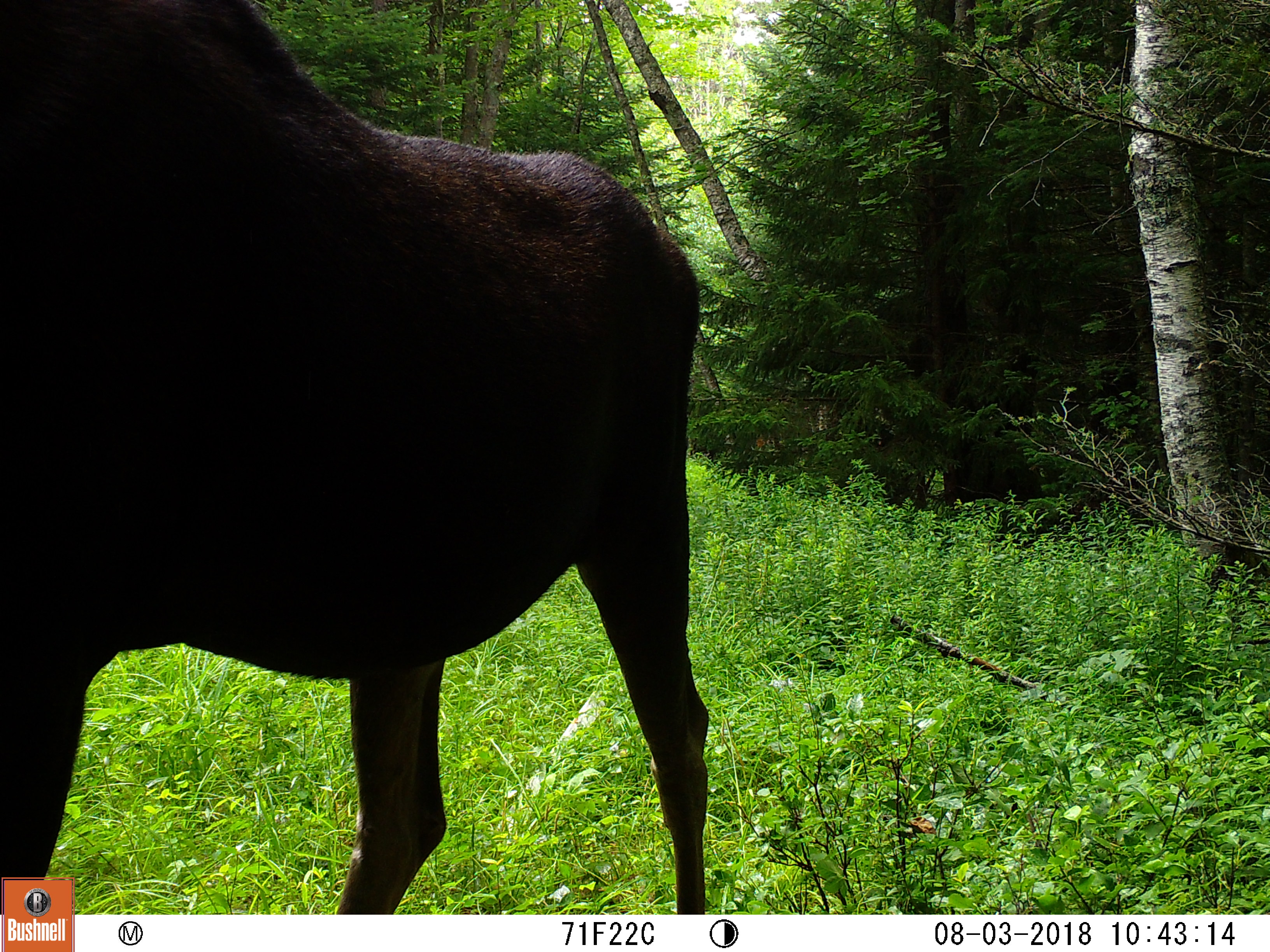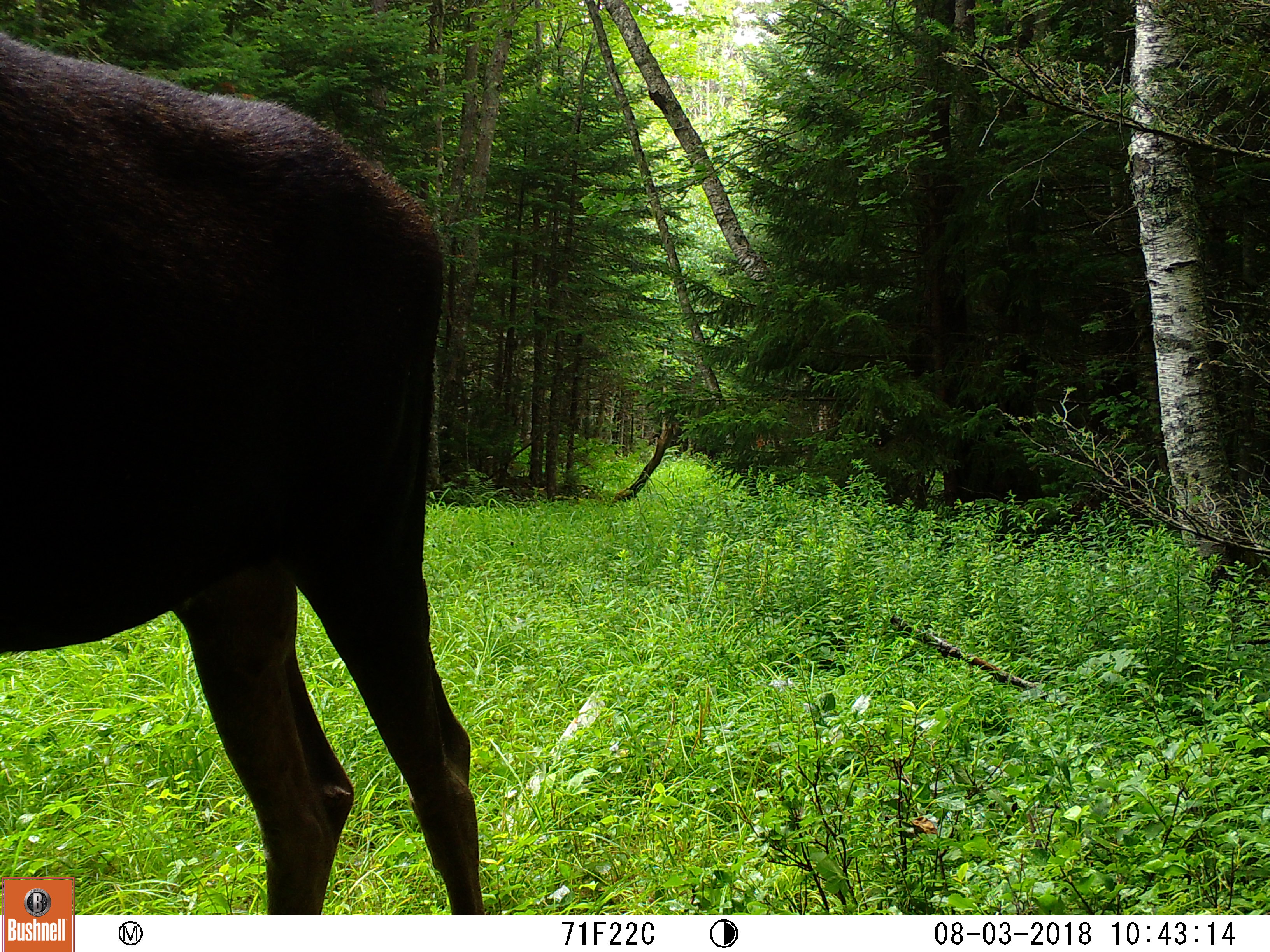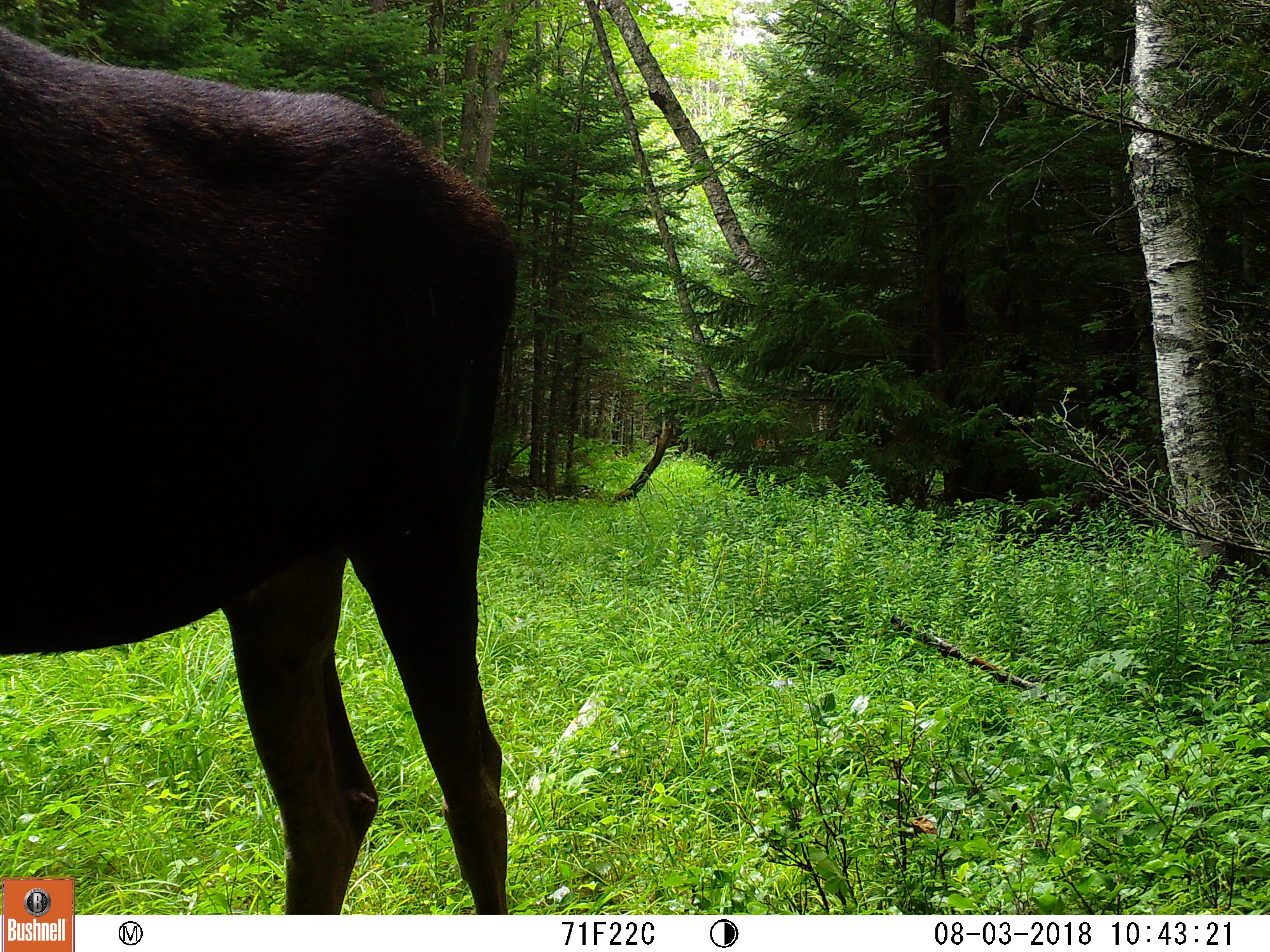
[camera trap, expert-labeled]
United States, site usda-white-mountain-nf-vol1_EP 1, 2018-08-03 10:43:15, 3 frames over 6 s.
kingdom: Animalia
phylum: Chordata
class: Mammalia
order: Artiodactyla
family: Cervidae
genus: Alces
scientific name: Alces alces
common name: moose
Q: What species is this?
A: Moose (Alces alces).